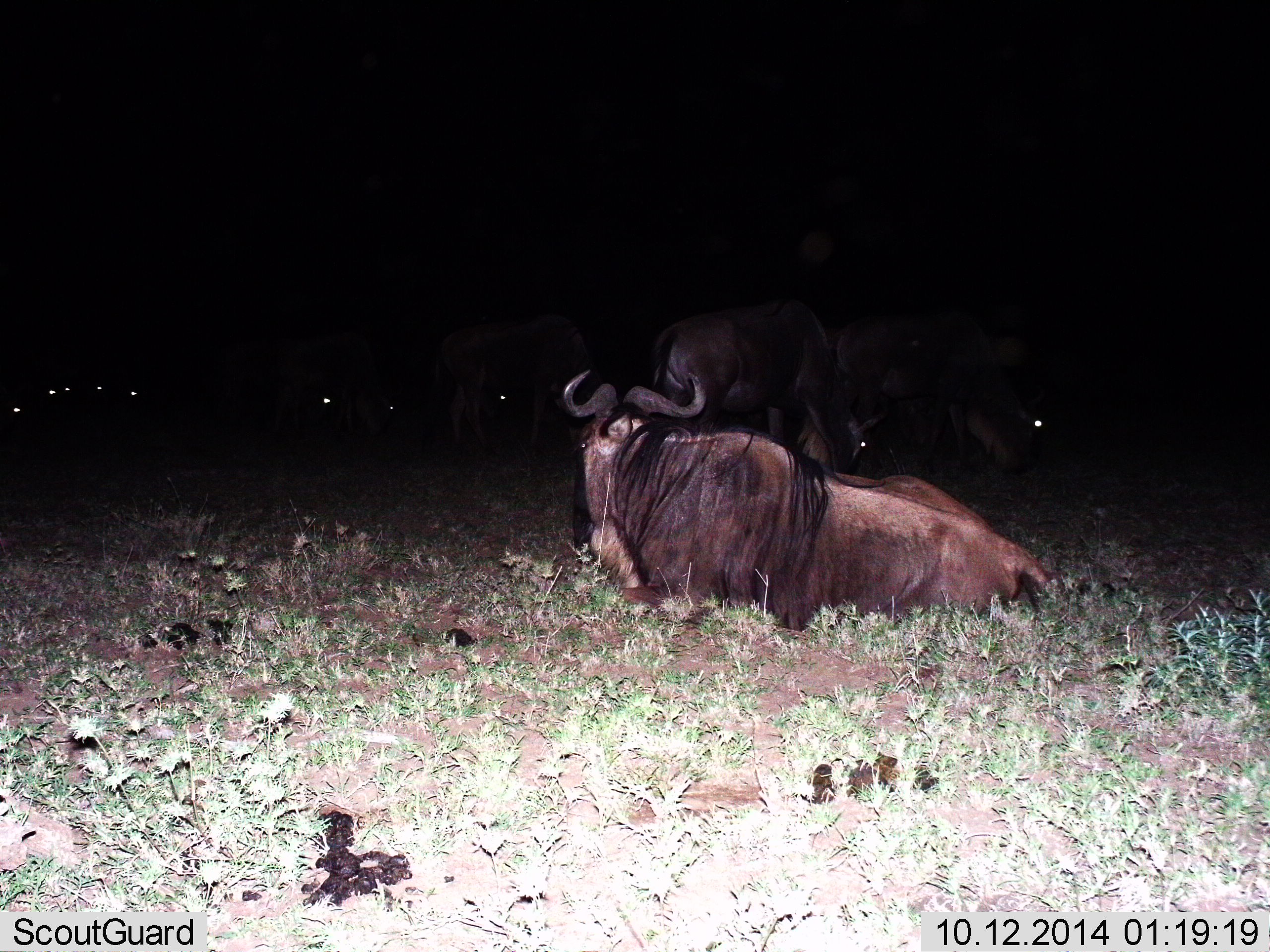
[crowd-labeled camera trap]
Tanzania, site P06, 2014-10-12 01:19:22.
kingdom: Animalia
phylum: Chordata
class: Mammalia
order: Artiodactyla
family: Bovidae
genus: Connochaetes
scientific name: Connochaetes taurinus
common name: blue wildebeest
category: wildebeest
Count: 4.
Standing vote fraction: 30%.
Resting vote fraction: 100%.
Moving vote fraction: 0%.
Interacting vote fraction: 0%.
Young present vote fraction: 0%.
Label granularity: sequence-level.